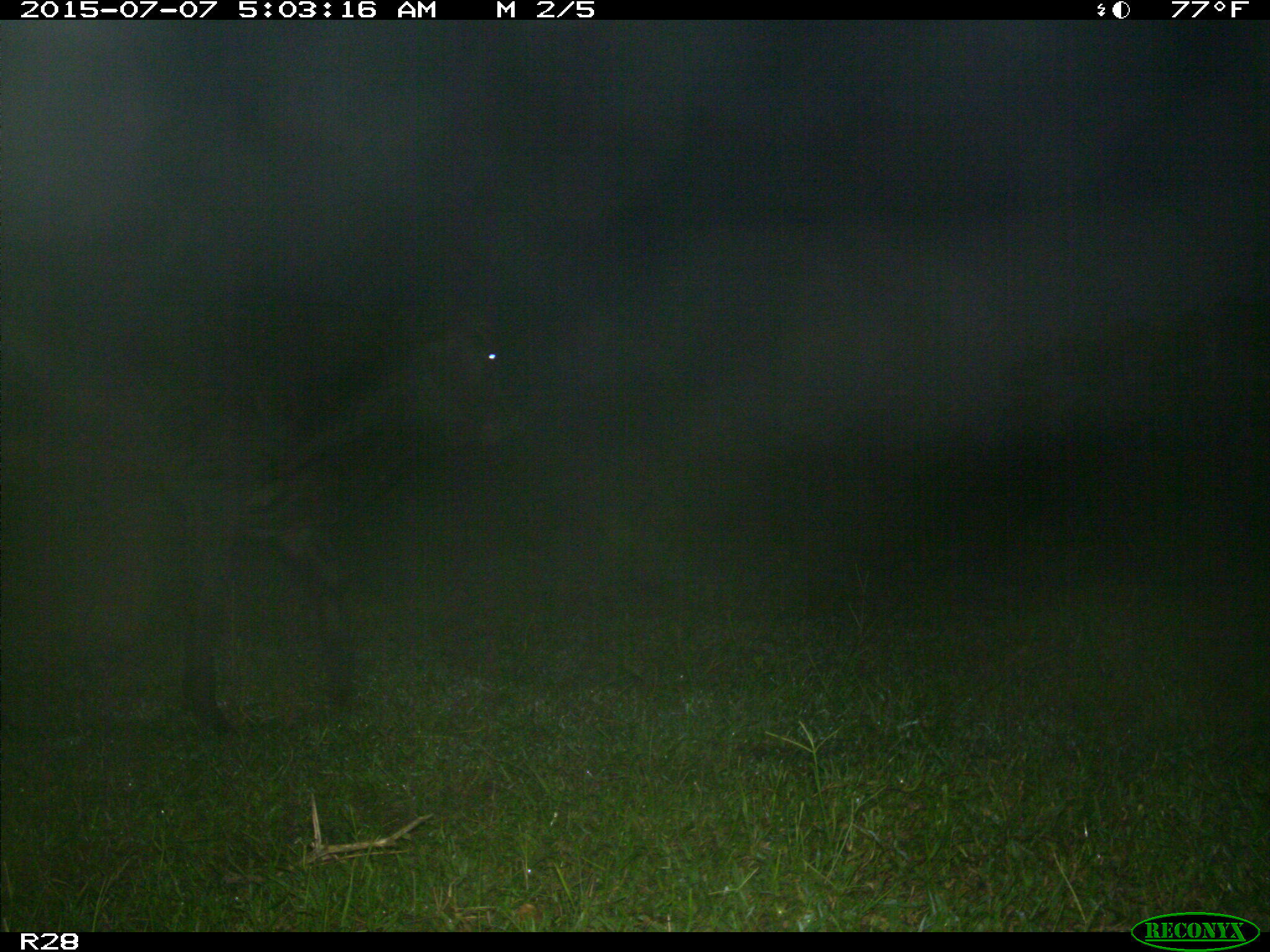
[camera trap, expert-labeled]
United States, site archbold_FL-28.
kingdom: Animalia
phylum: Chordata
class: Mammalia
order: Artiodactyla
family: Bovidae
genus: Bos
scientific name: Bos taurus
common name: domestic cow